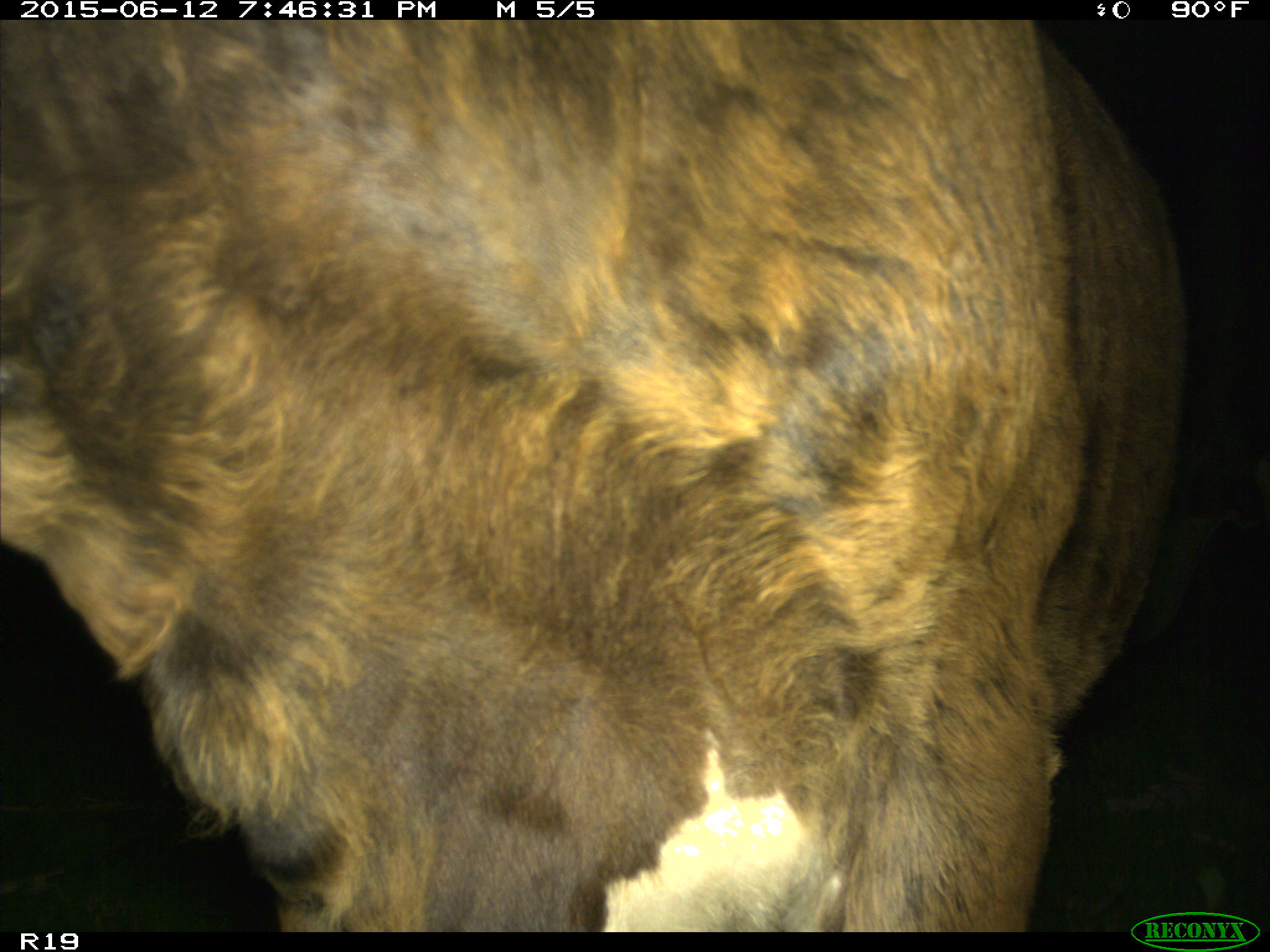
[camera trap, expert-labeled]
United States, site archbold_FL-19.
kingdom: Animalia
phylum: Chordata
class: Mammalia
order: Artiodactyla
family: Bovidae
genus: Bos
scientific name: Bos taurus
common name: domestic cow